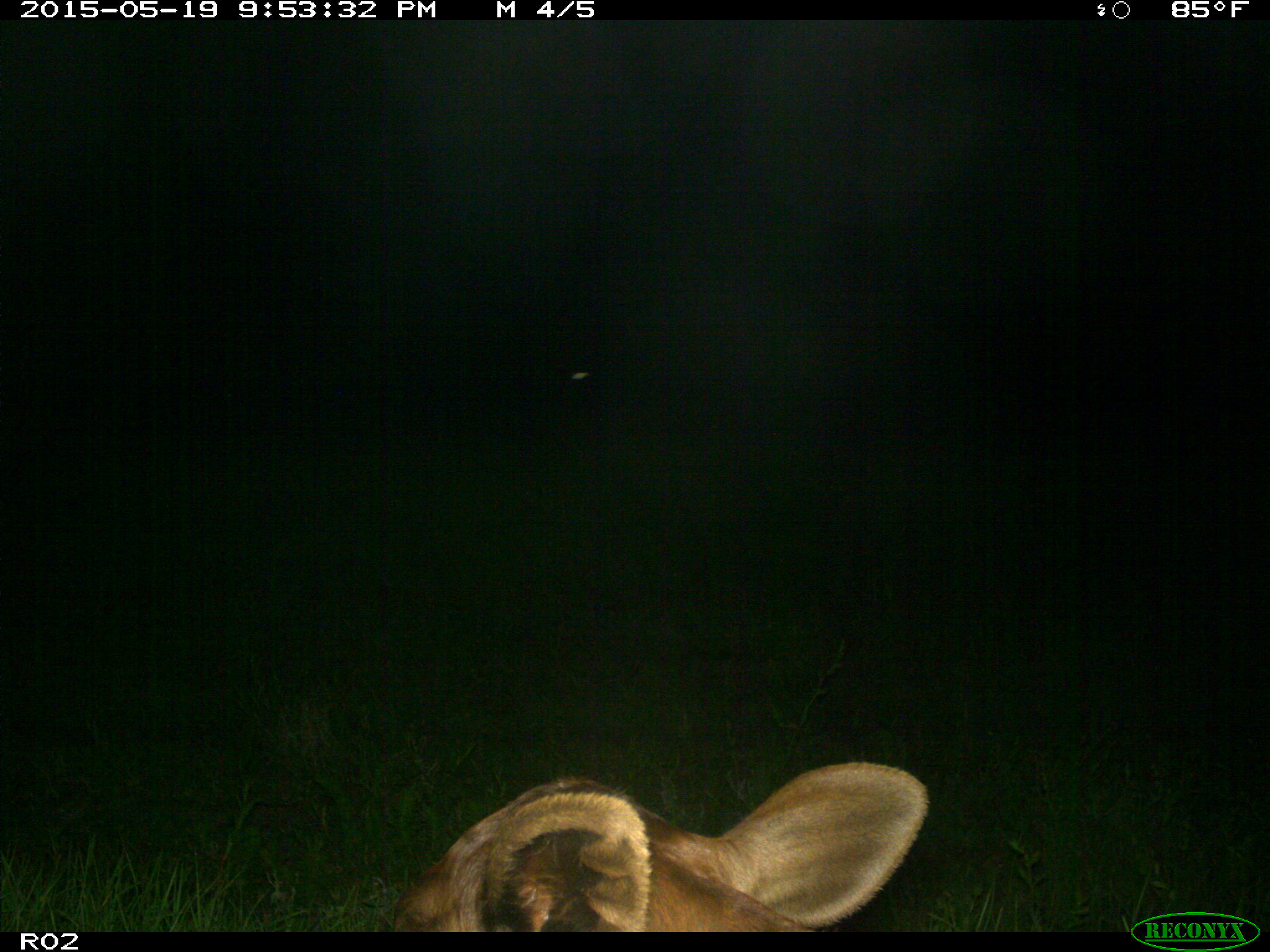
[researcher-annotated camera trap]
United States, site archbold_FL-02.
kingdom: Animalia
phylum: Chordata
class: Mammalia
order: Artiodactyla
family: Bovidae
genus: Bos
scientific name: Bos taurus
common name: domestic cow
Bos taurus (domestic cow).